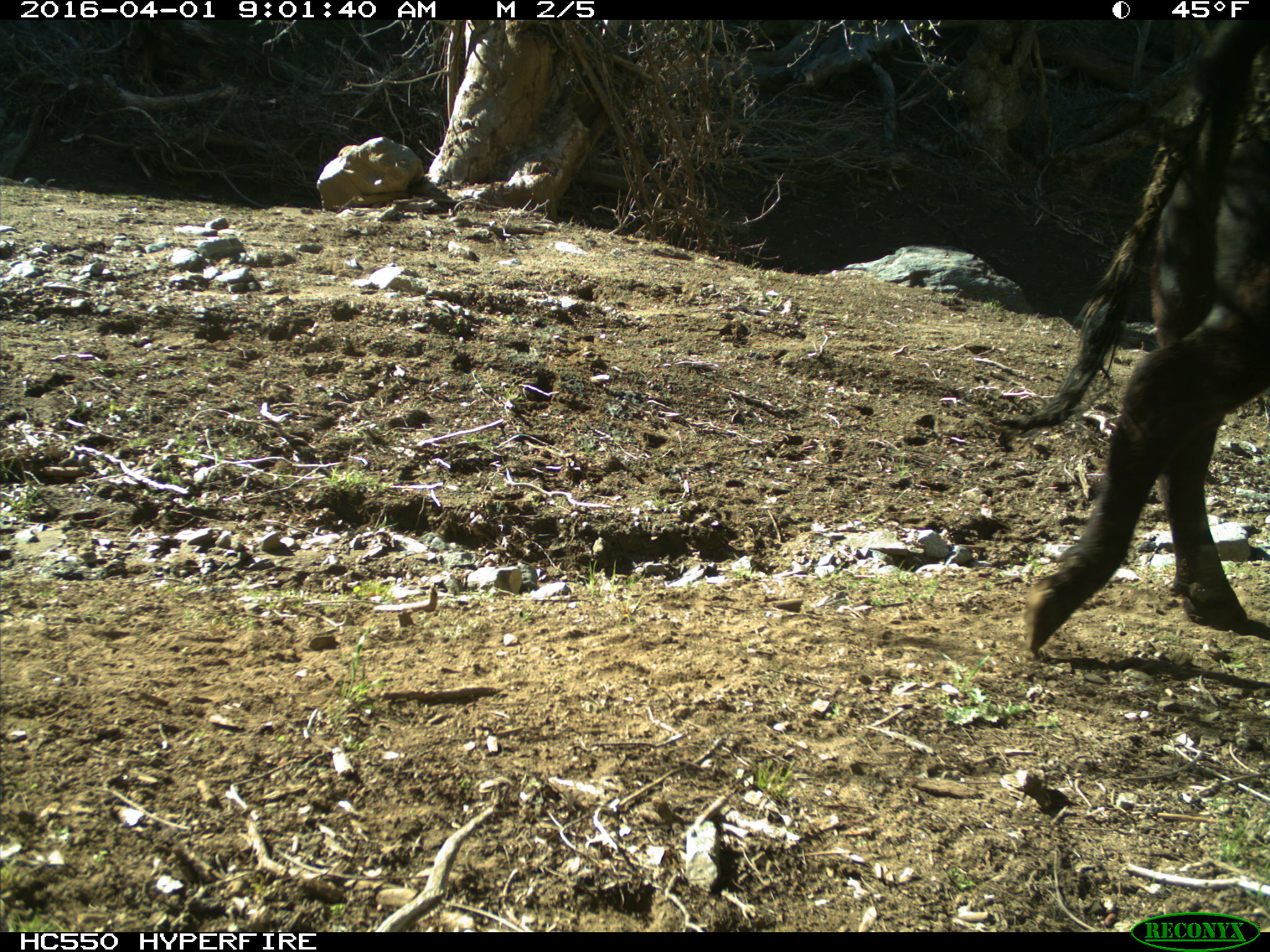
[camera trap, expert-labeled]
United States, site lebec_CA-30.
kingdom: Animalia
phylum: Chordata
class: Mammalia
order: Artiodactyla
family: Bovidae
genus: Bos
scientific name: Bos taurus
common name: domestic cow